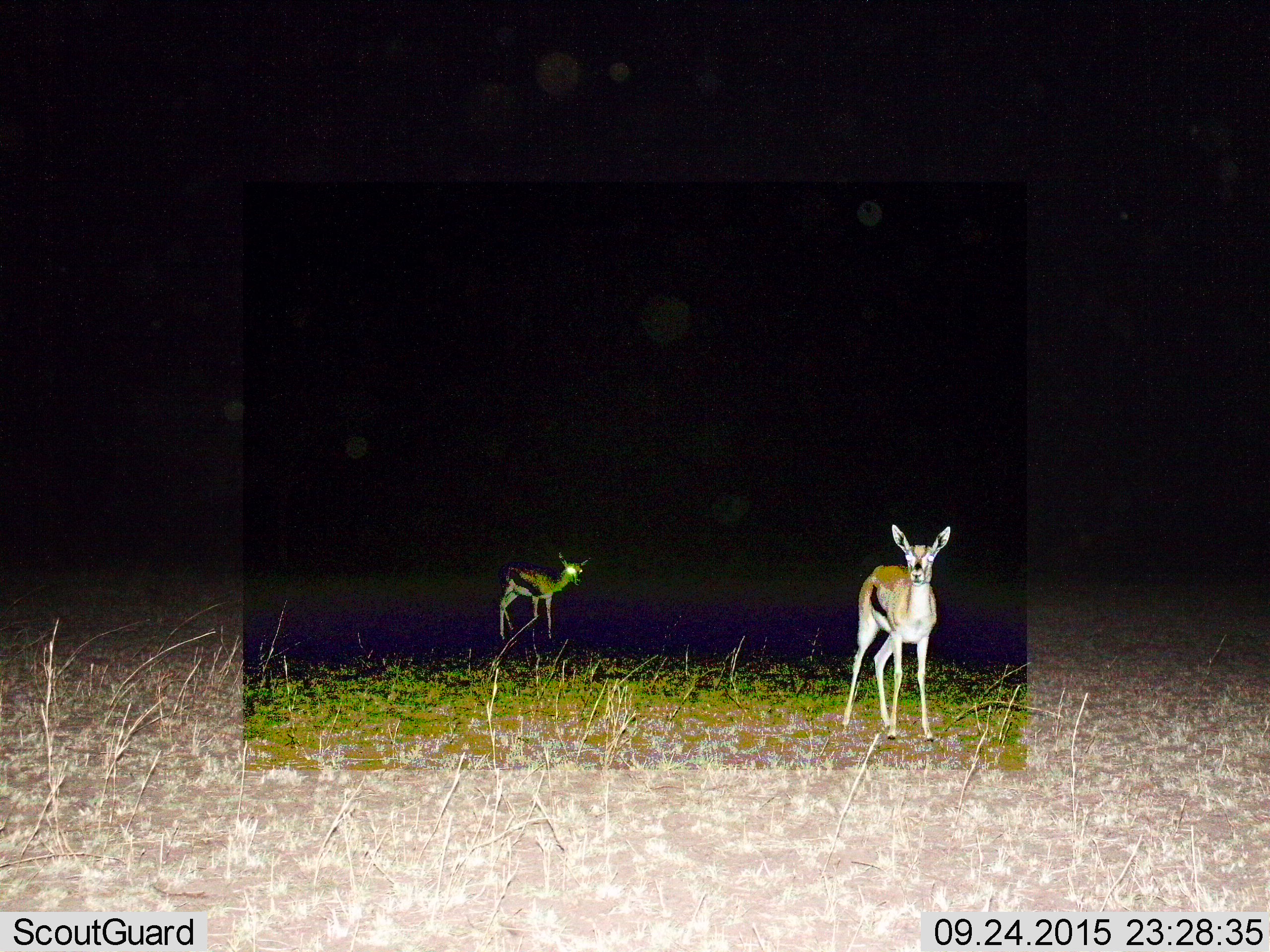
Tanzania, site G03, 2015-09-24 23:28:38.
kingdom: Animalia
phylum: Chordata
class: Mammalia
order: Artiodactyla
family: Bovidae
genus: Eudorcas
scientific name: Eudorcas thomsonii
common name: thomson's gazelle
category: gazellethomsons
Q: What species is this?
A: Gazellethomsons (thomson's gazelle) (Eudorcas thomsonii).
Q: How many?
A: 2.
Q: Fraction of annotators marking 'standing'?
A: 85%.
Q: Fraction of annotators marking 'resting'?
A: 0%.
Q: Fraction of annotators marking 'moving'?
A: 31%.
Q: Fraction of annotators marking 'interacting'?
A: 0%.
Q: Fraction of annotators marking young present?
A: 54%.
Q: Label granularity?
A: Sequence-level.